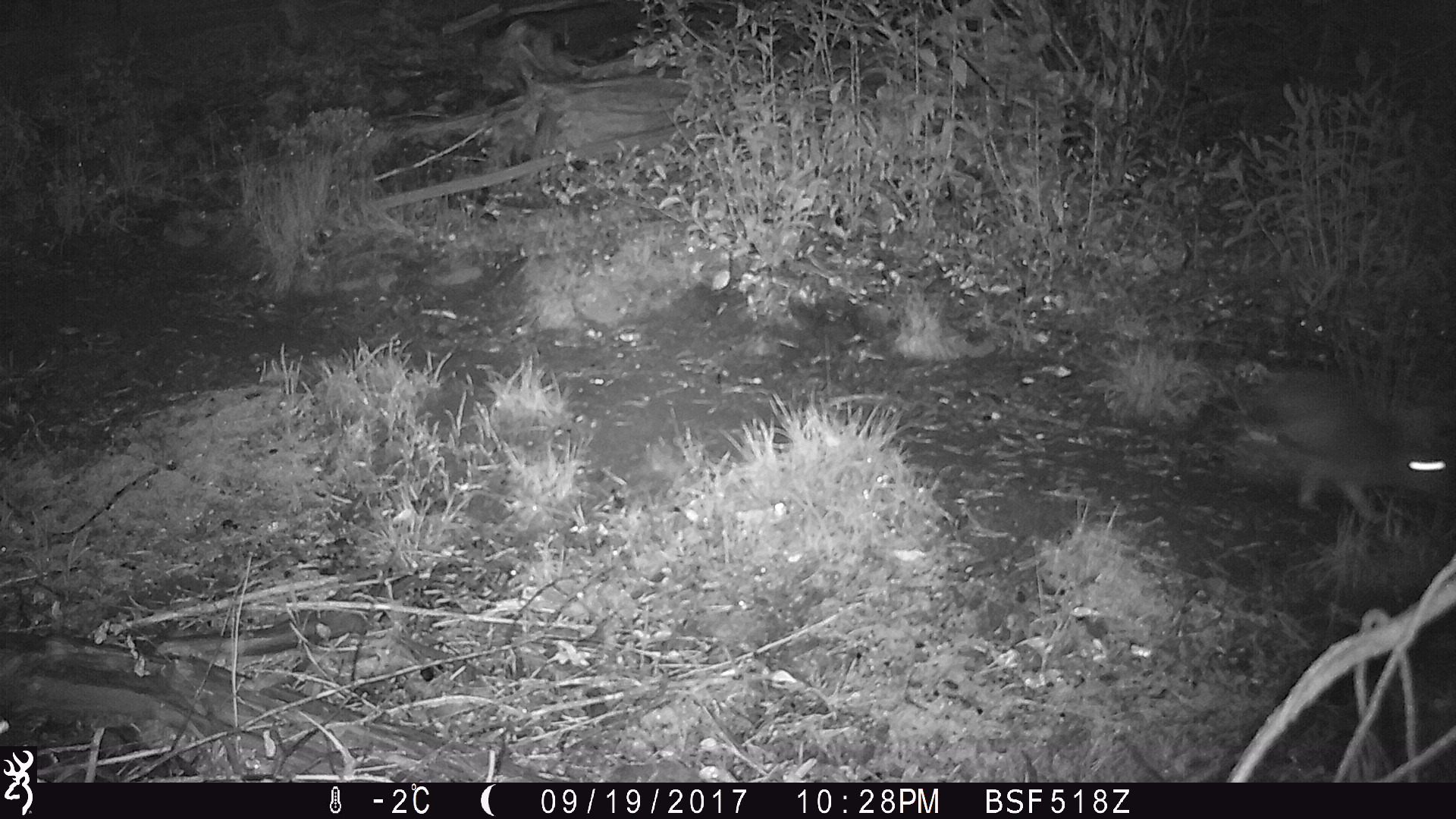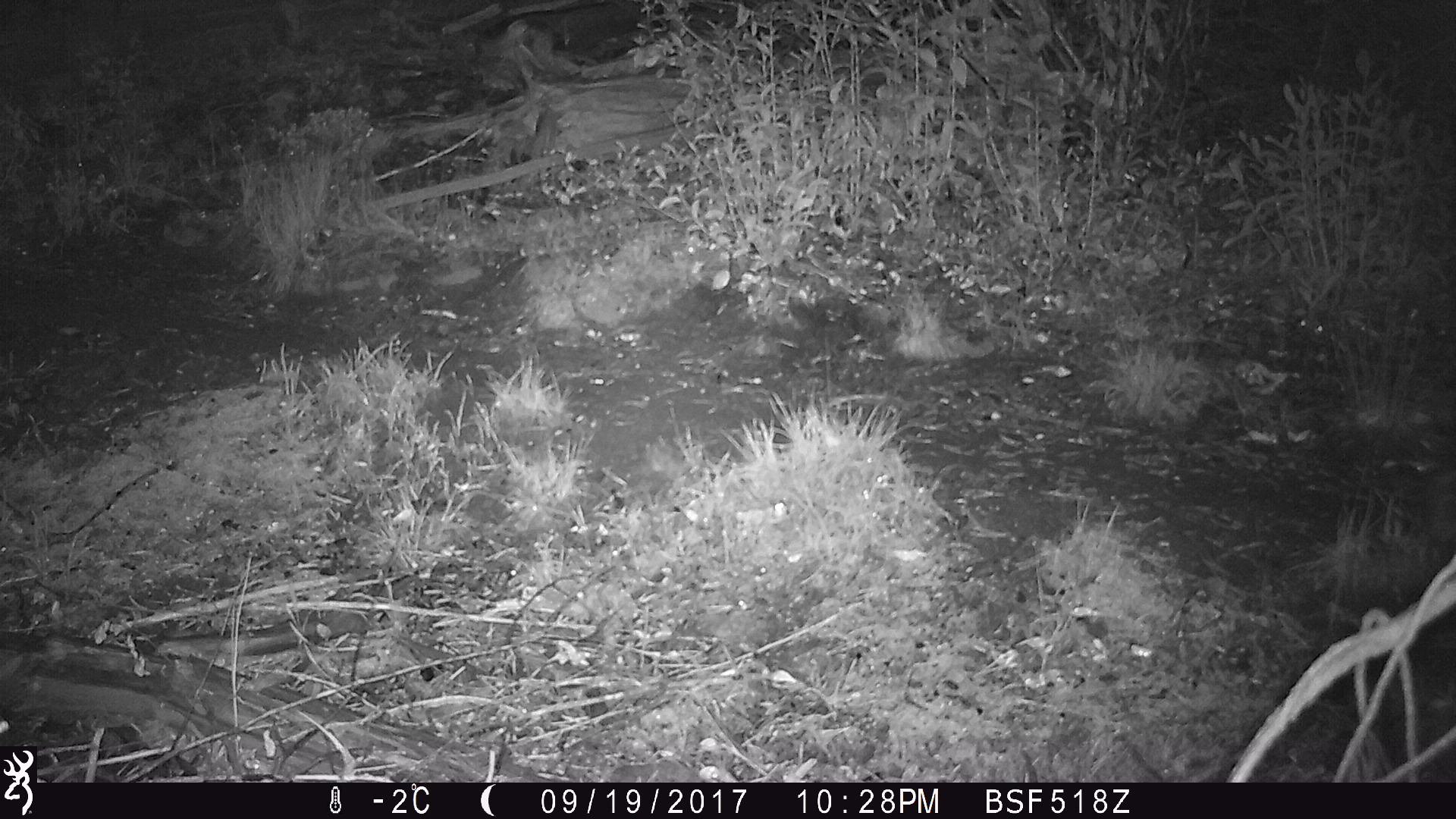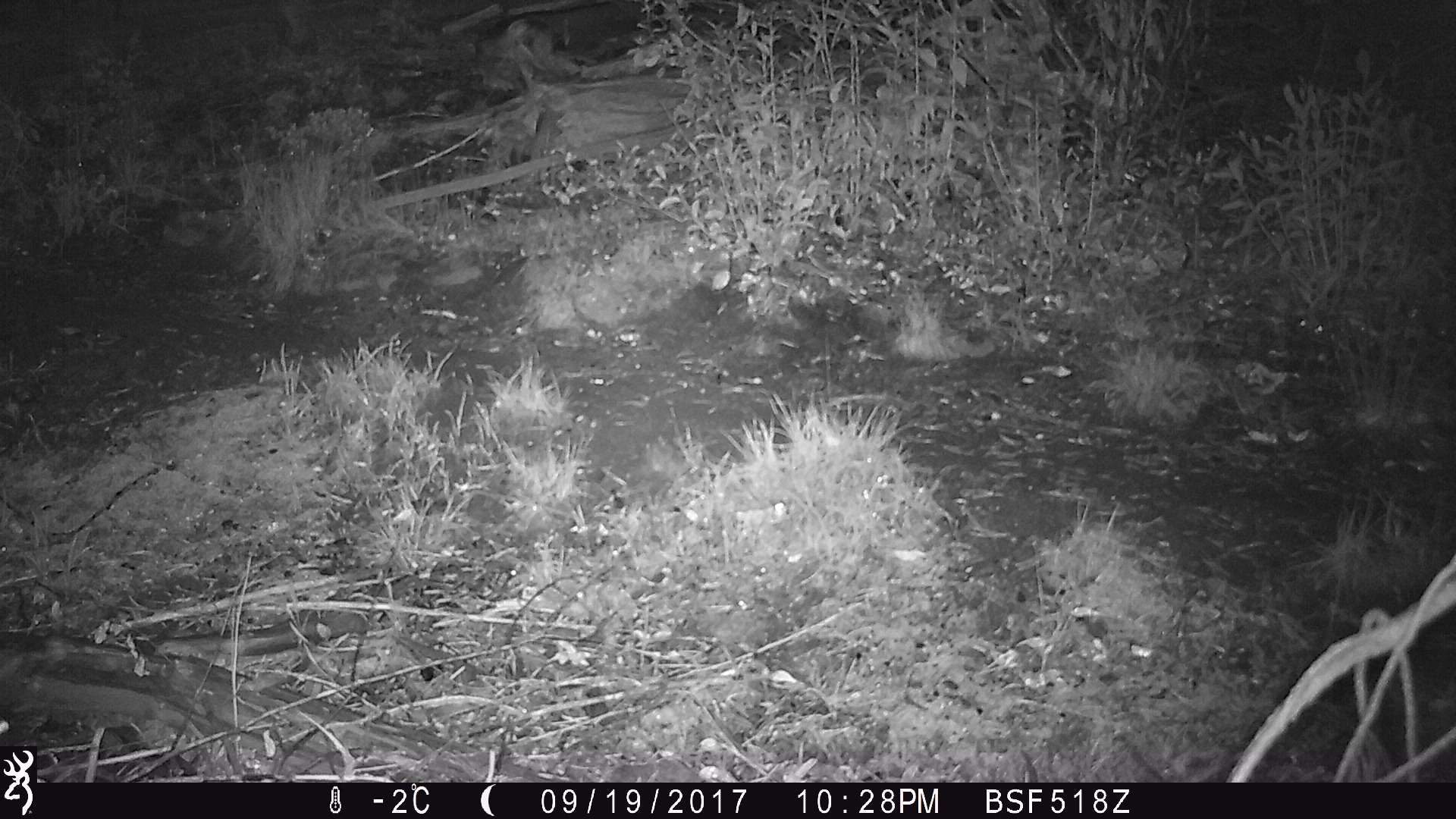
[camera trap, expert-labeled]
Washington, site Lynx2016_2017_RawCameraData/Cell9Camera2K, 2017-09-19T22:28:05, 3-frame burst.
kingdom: Animalia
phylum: Chordata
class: Mammalia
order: Lagomorpha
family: Leporidae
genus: Lepus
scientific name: Lepus americanus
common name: snowshoe hare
Lepus americanus (snowshoe hare). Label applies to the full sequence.